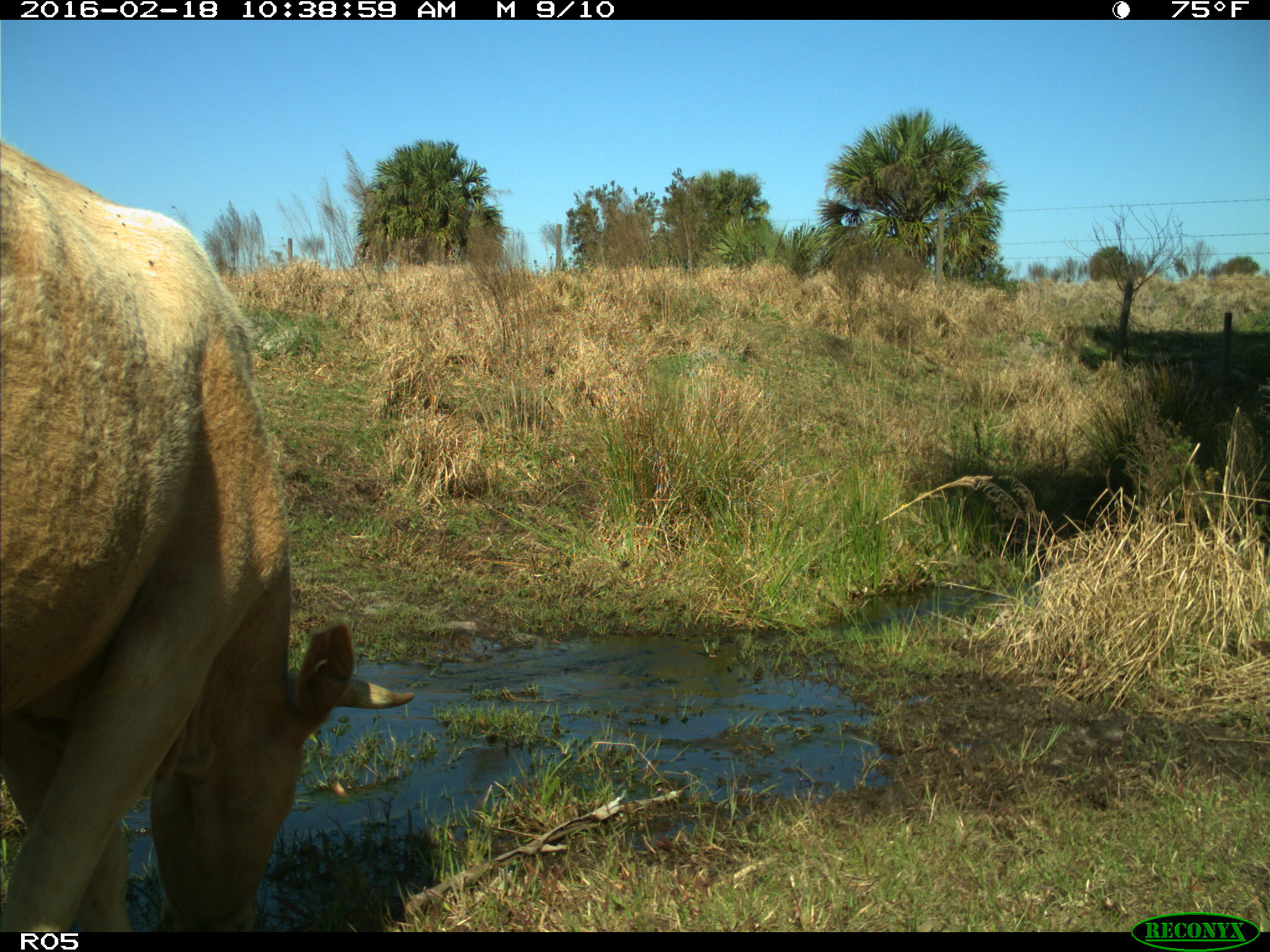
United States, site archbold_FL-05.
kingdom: Animalia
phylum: Chordata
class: Mammalia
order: Artiodactyla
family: Bovidae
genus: Bos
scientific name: Bos taurus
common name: domestic cow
Bos taurus (domestic cow).